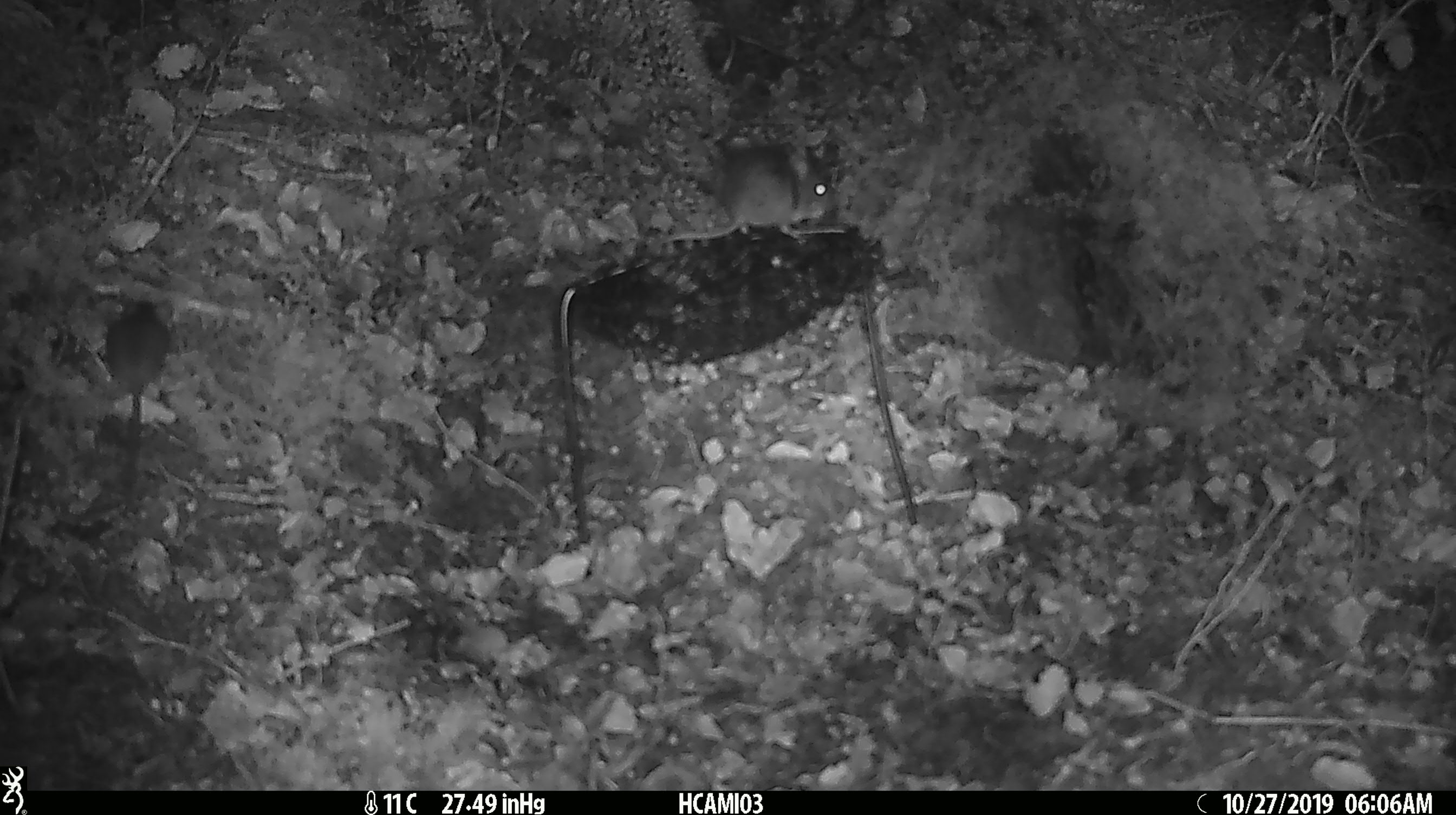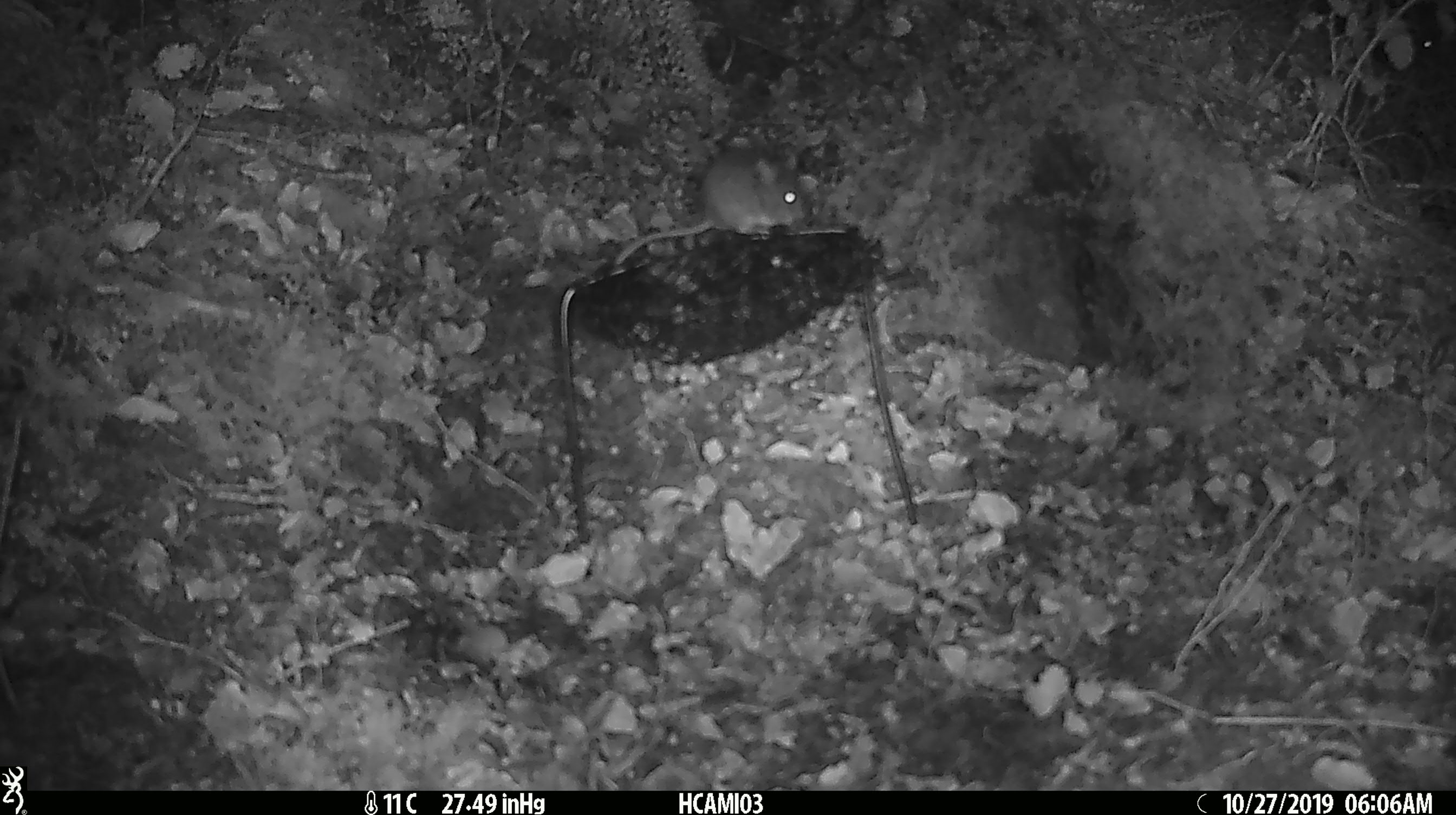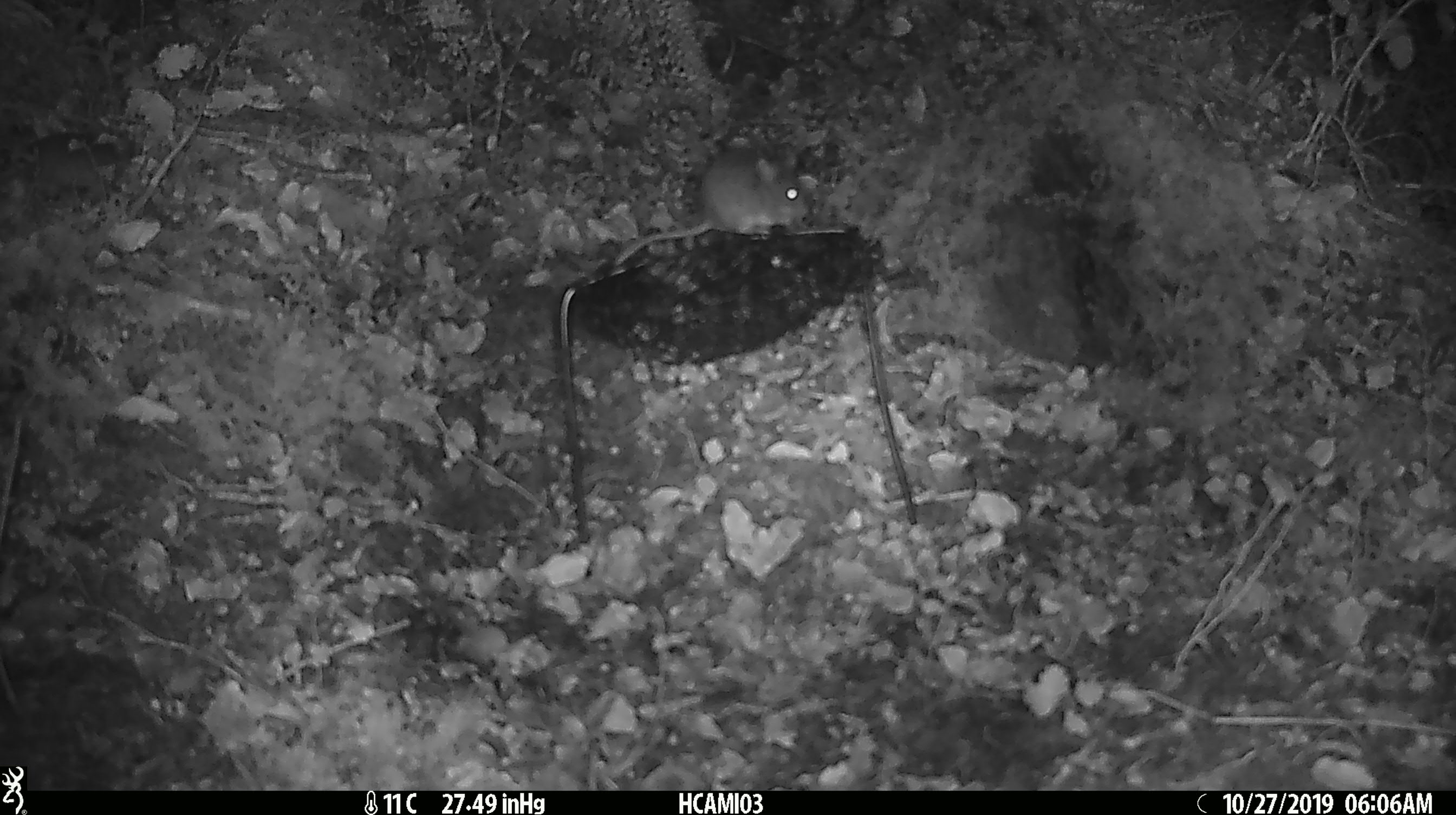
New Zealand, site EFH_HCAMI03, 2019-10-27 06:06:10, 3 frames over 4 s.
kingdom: Animalia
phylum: Chordata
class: Mammalia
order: Rodentia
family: Muridae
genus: Mus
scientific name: Mus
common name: mouse